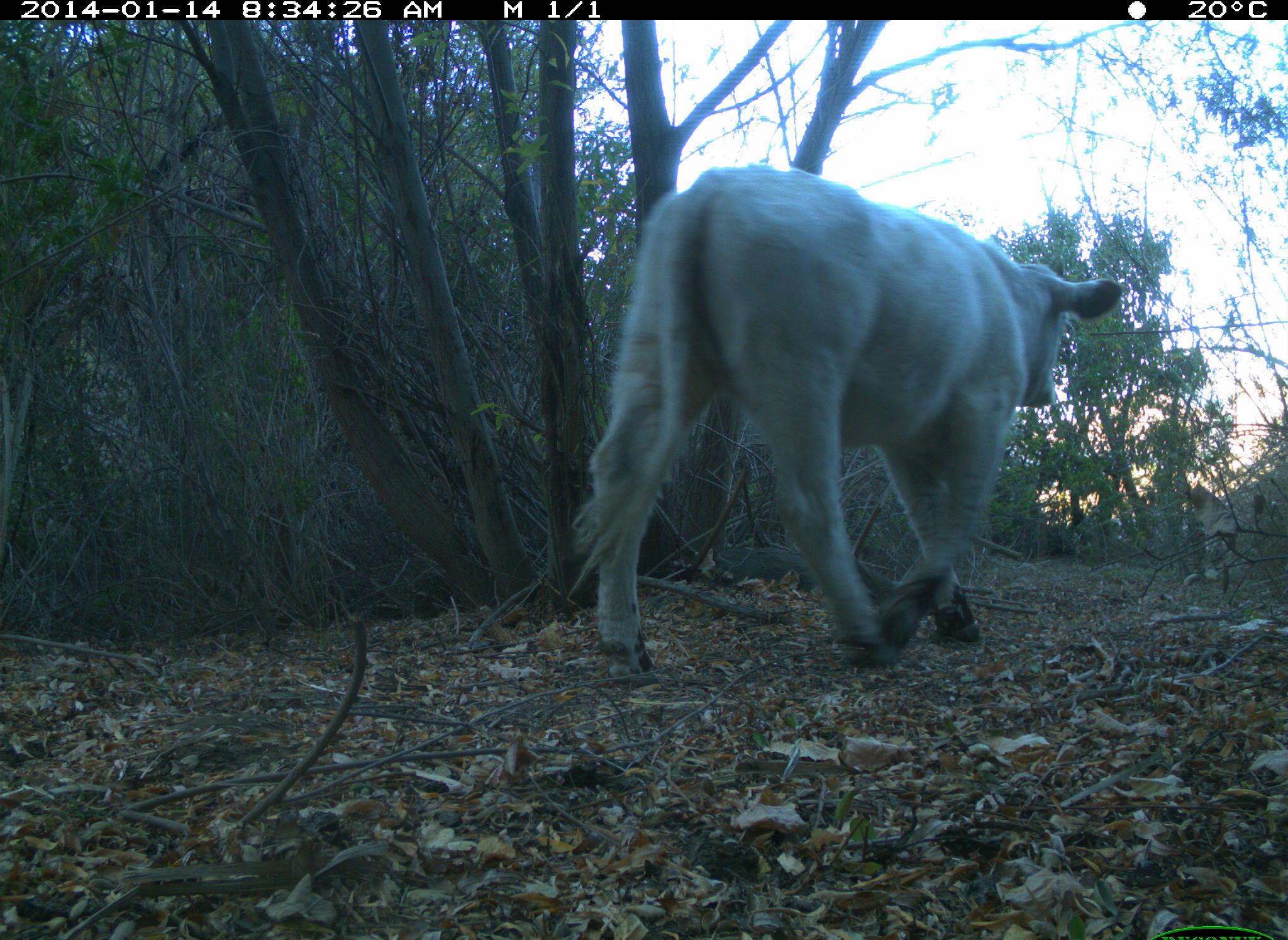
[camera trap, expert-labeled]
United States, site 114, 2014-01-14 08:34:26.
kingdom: Animalia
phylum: Chordata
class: Mammalia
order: Artiodactyla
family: Bovidae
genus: Bos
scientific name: Bos taurus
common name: cow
Cow (Bos taurus).